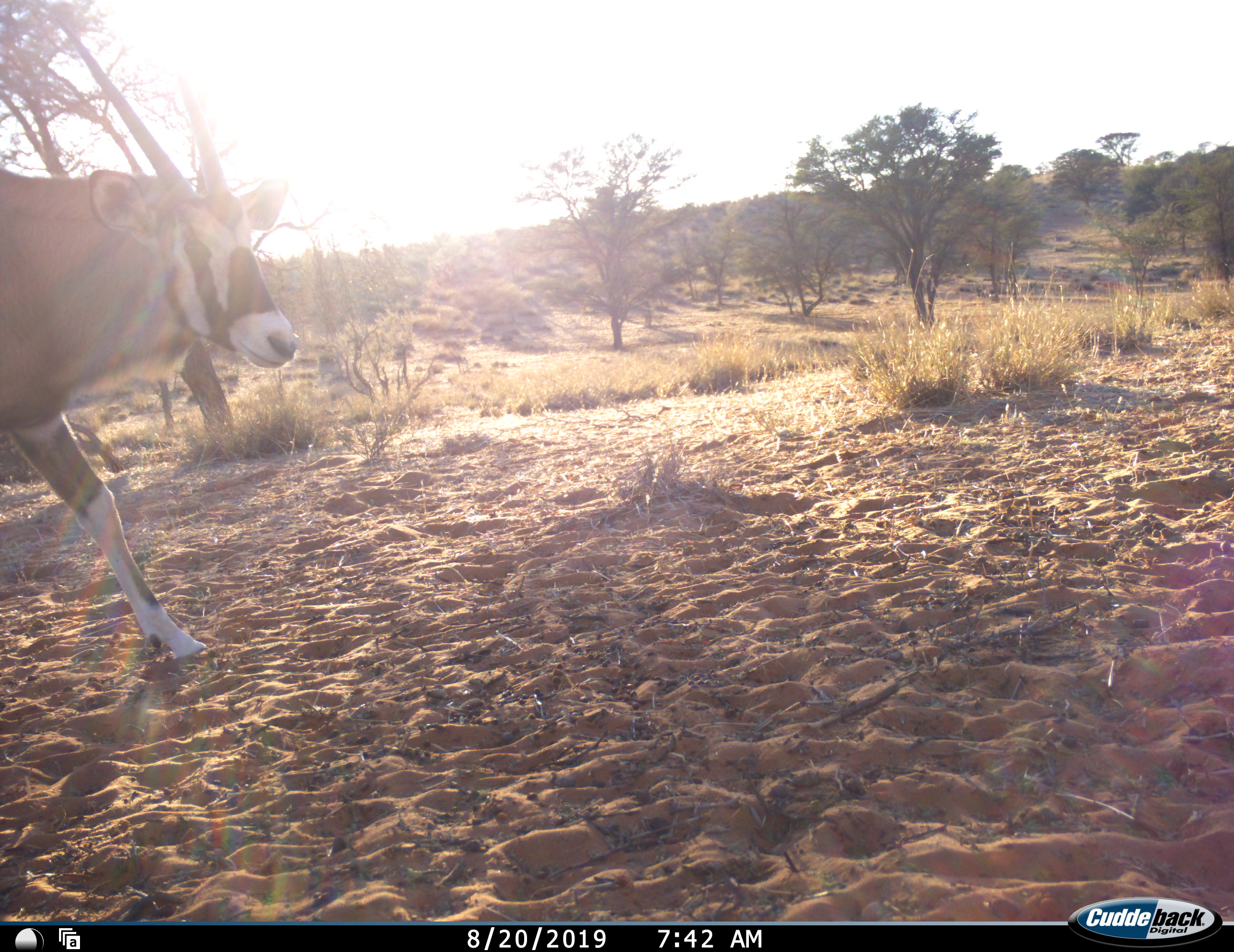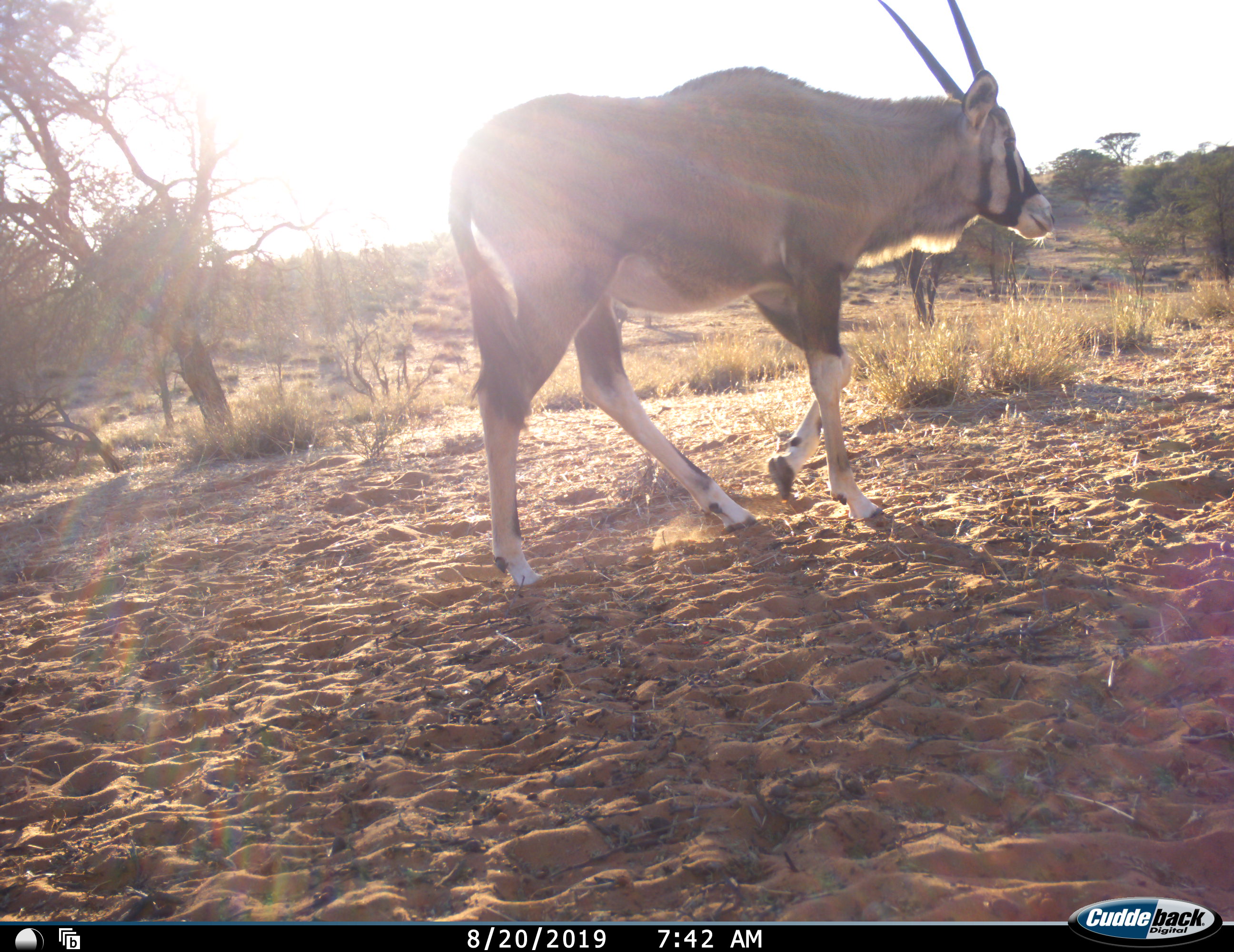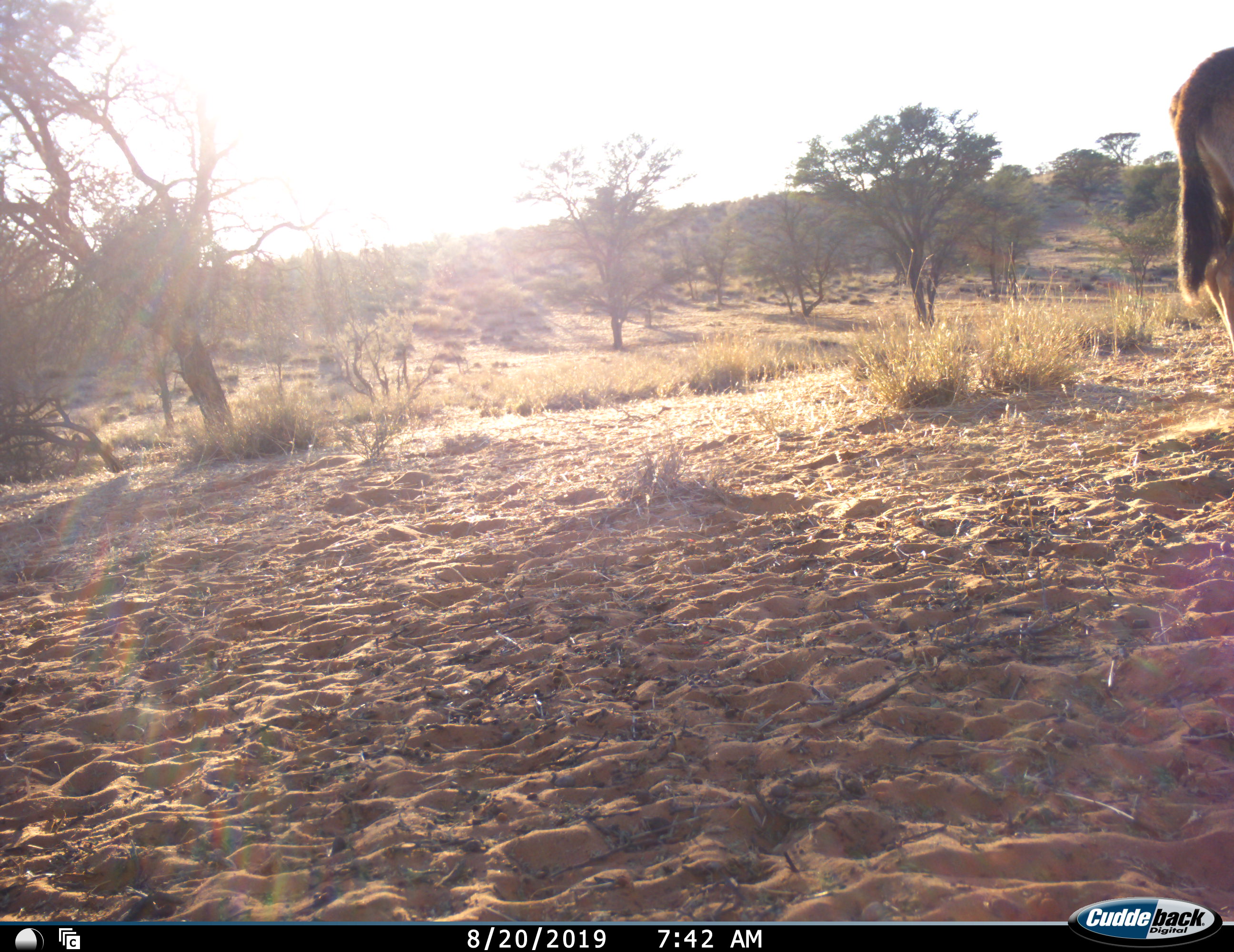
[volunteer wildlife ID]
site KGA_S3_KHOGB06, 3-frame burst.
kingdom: Animalia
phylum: Chordata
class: Mammalia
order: Artiodactyla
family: Bovidae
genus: Oryx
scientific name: Oryx gazella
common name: gemsbok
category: oryx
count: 1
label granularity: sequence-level